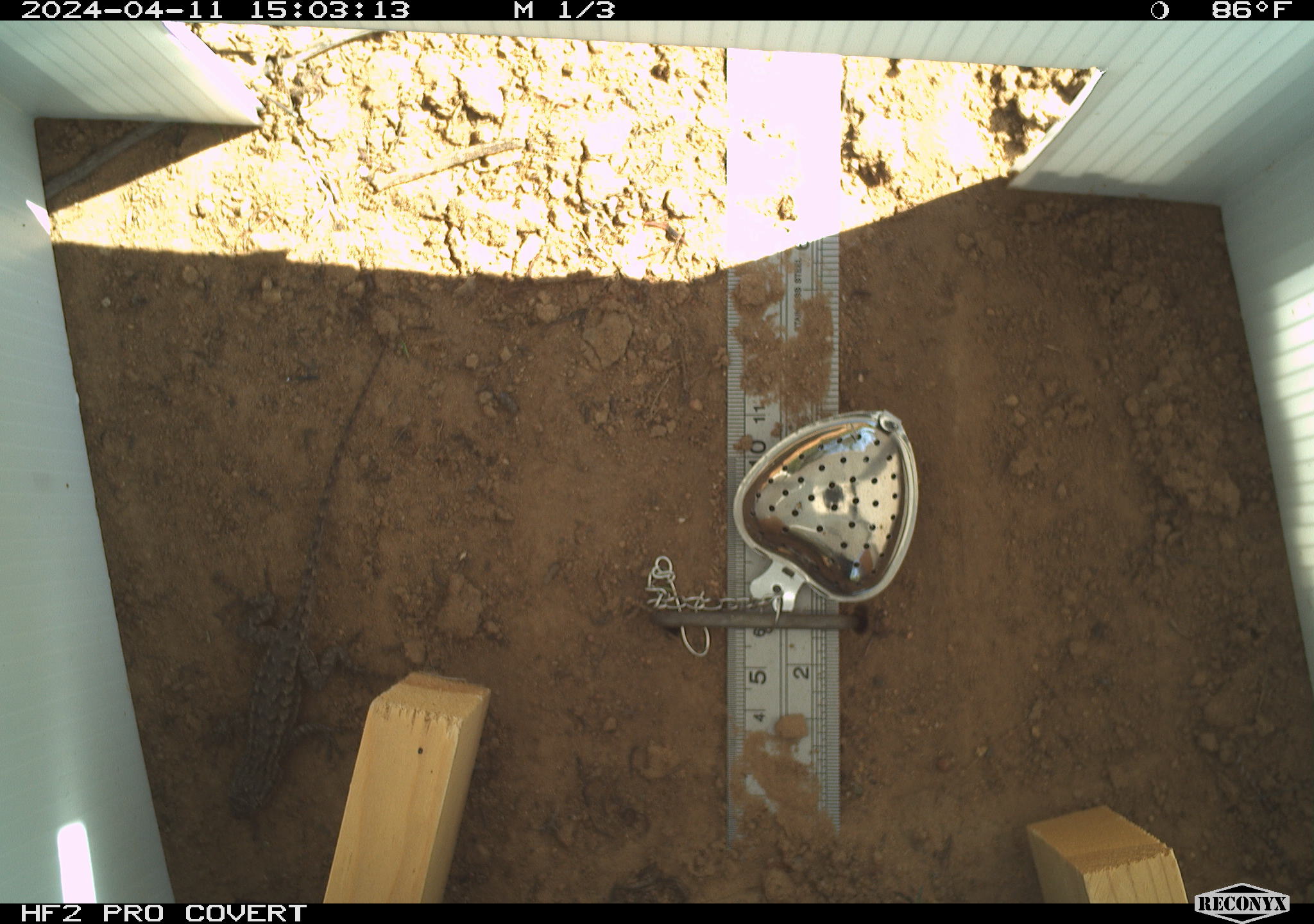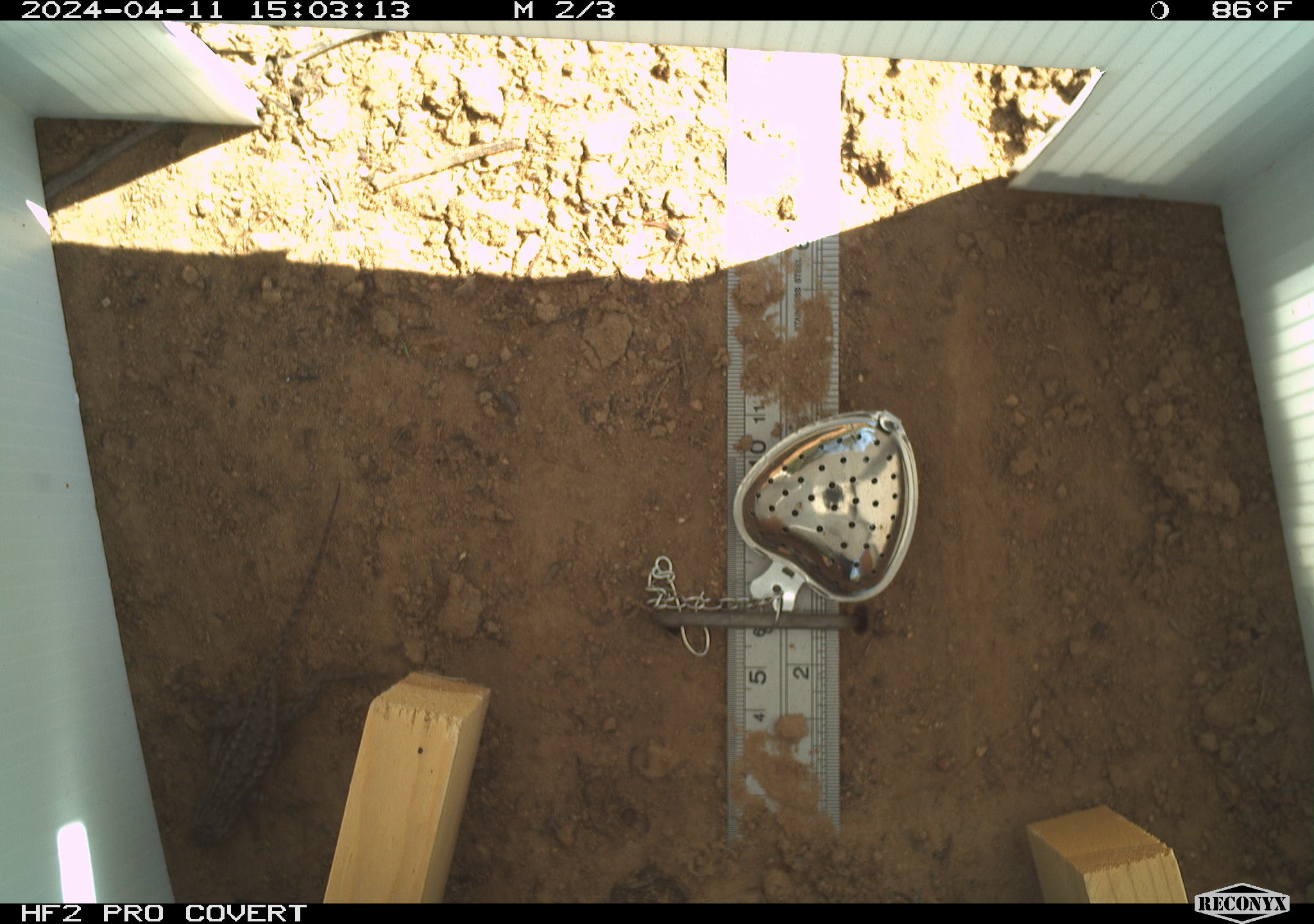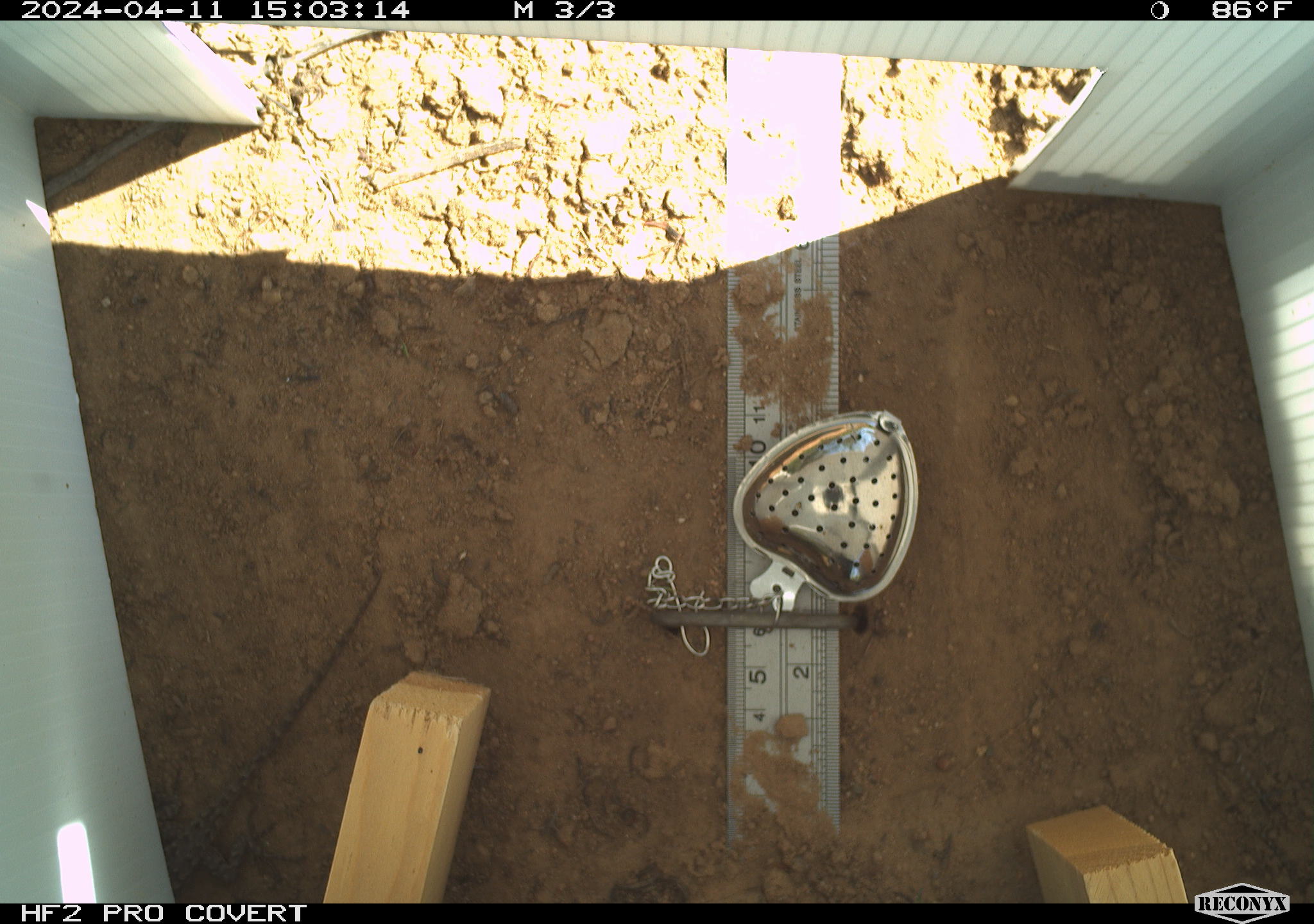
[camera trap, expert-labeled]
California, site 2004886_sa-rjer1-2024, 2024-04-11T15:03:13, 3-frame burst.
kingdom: Animalia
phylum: Chordata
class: Reptilia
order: Squamata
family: Phrynosomatidae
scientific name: Phrynosomatidae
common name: phrynosomatid lizards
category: phrynosomatidae family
Phrynosomatidae family (phrynosomatid lizards) (Phrynosomatidae).